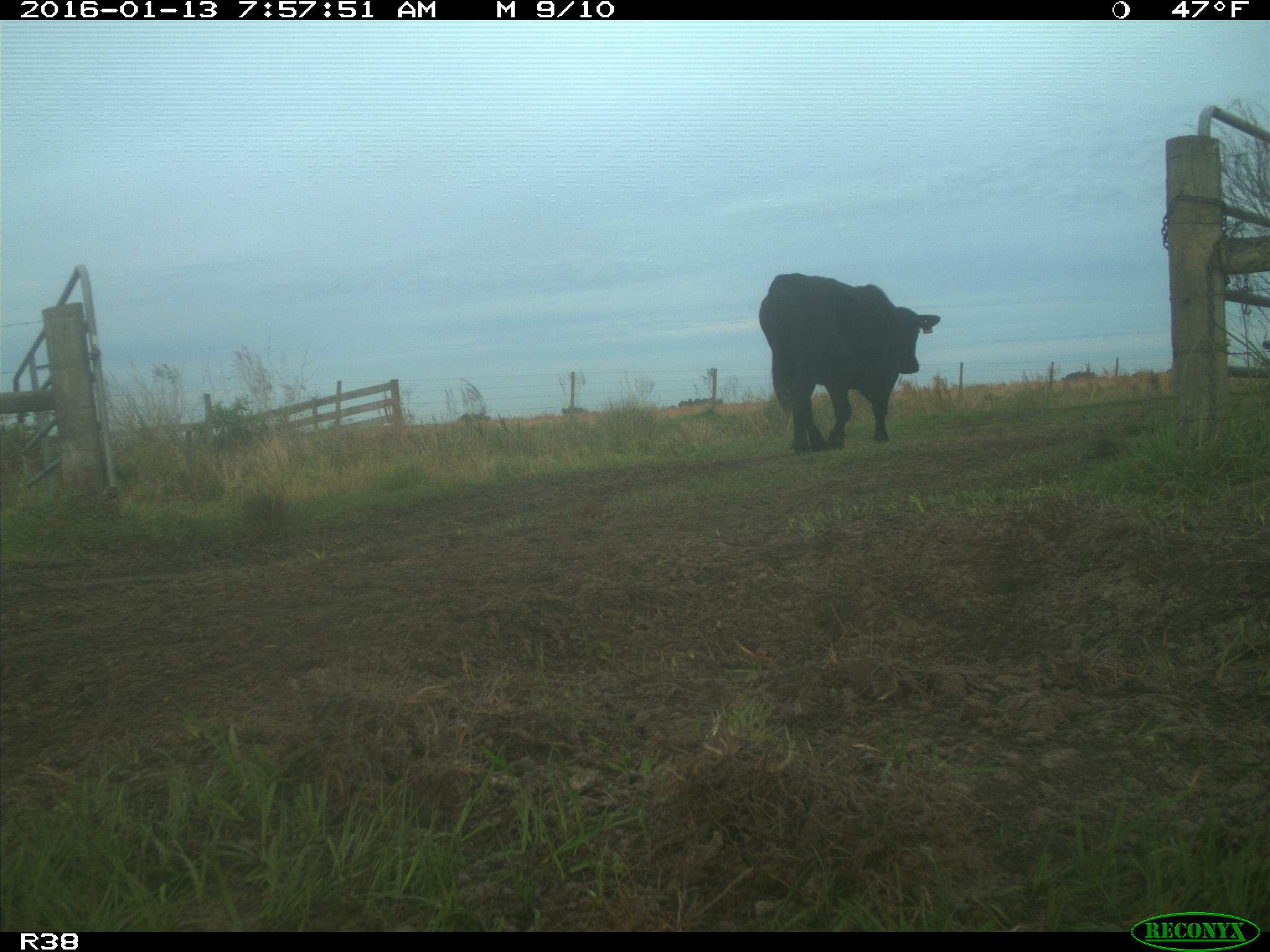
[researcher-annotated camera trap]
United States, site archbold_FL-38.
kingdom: Animalia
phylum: Chordata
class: Mammalia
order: Artiodactyla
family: Bovidae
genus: Bos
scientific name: Bos taurus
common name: domestic cow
Bos taurus (domestic cow).